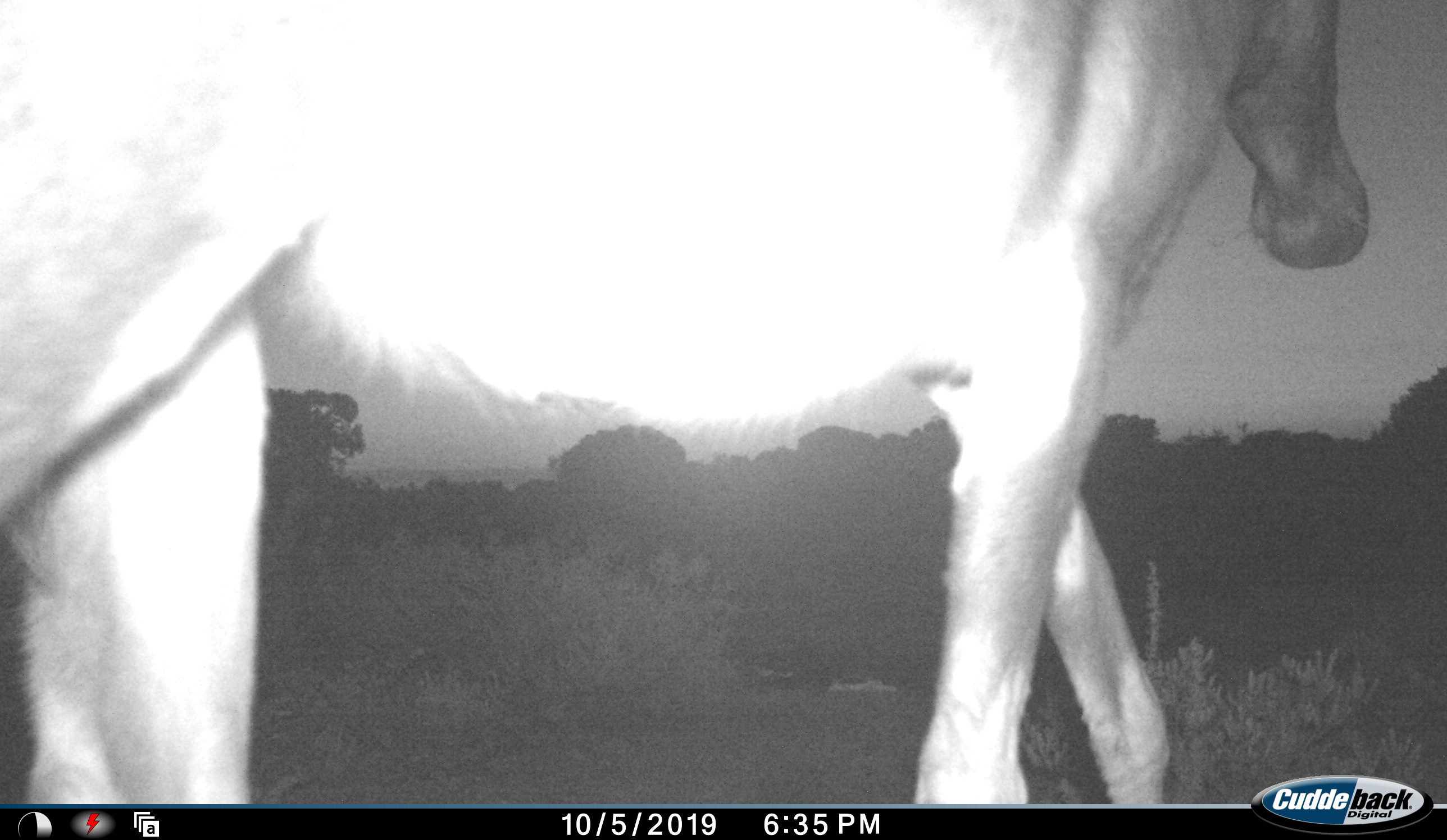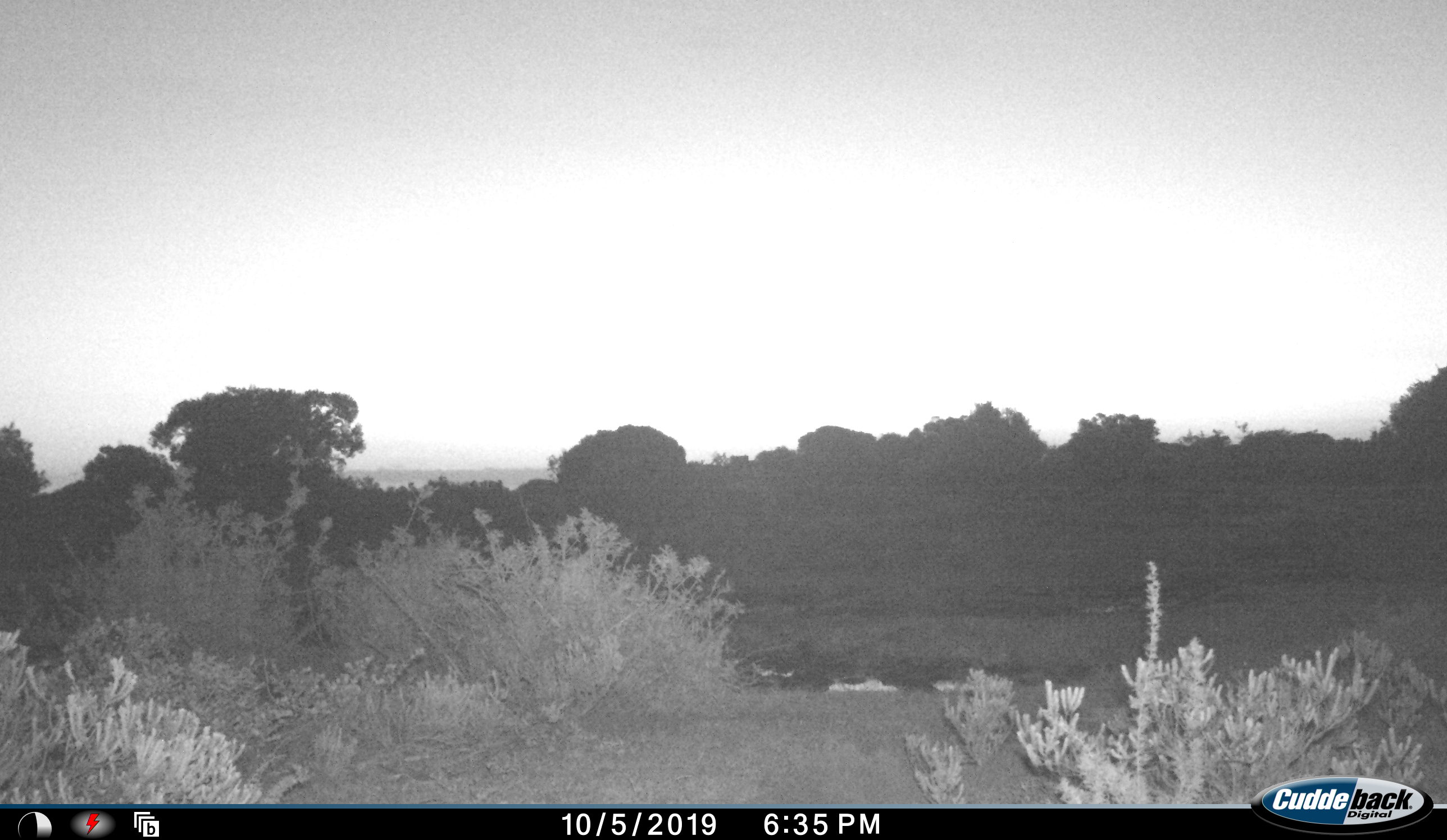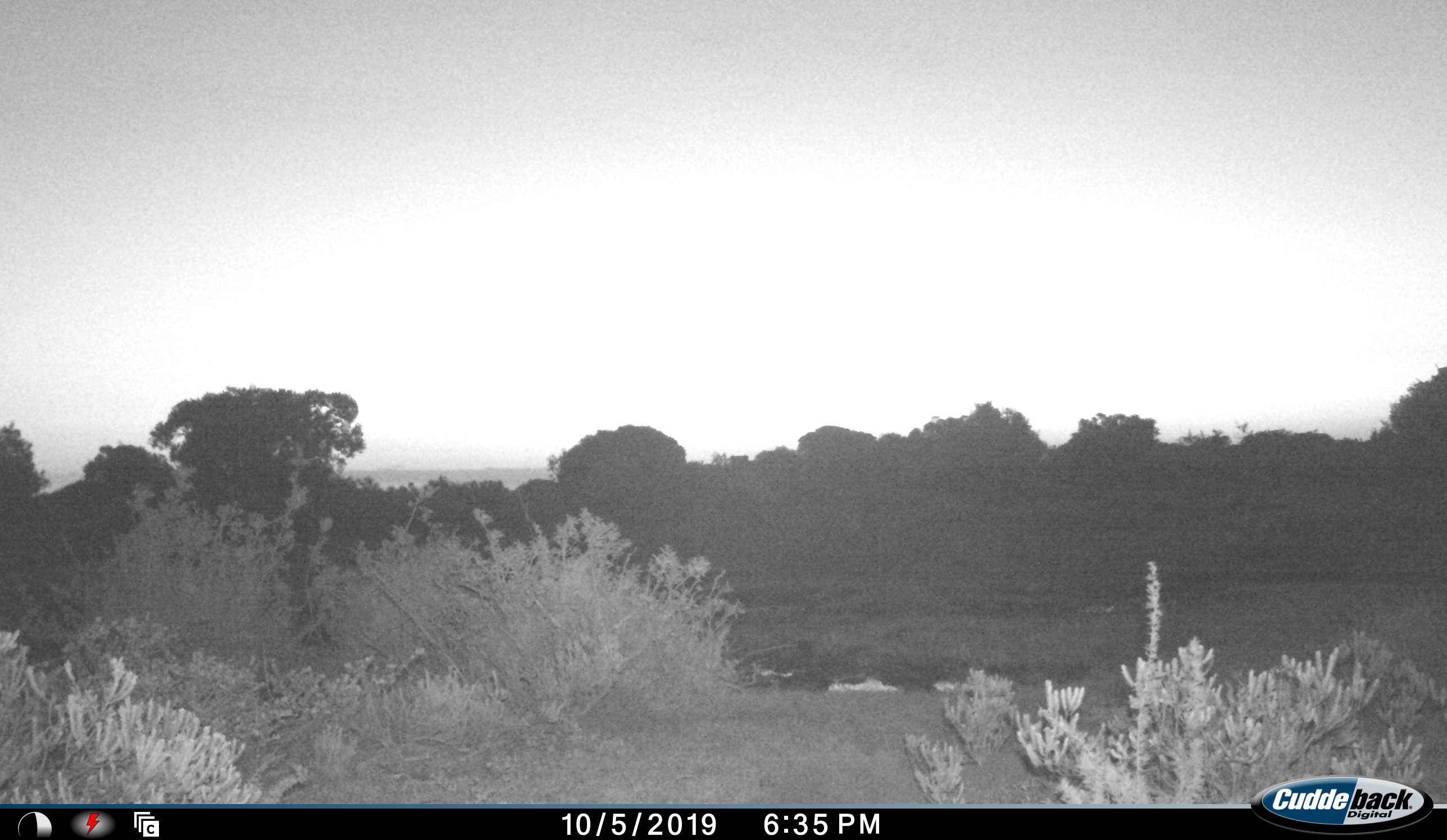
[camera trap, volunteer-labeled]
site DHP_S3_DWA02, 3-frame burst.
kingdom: Animalia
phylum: Chordata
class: Mammalia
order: Artiodactyla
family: Bovidae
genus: Damaliscus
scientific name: Damaliscus pygargus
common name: bontebok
Bontebok (Damaliscus pygargus), count 1. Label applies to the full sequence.